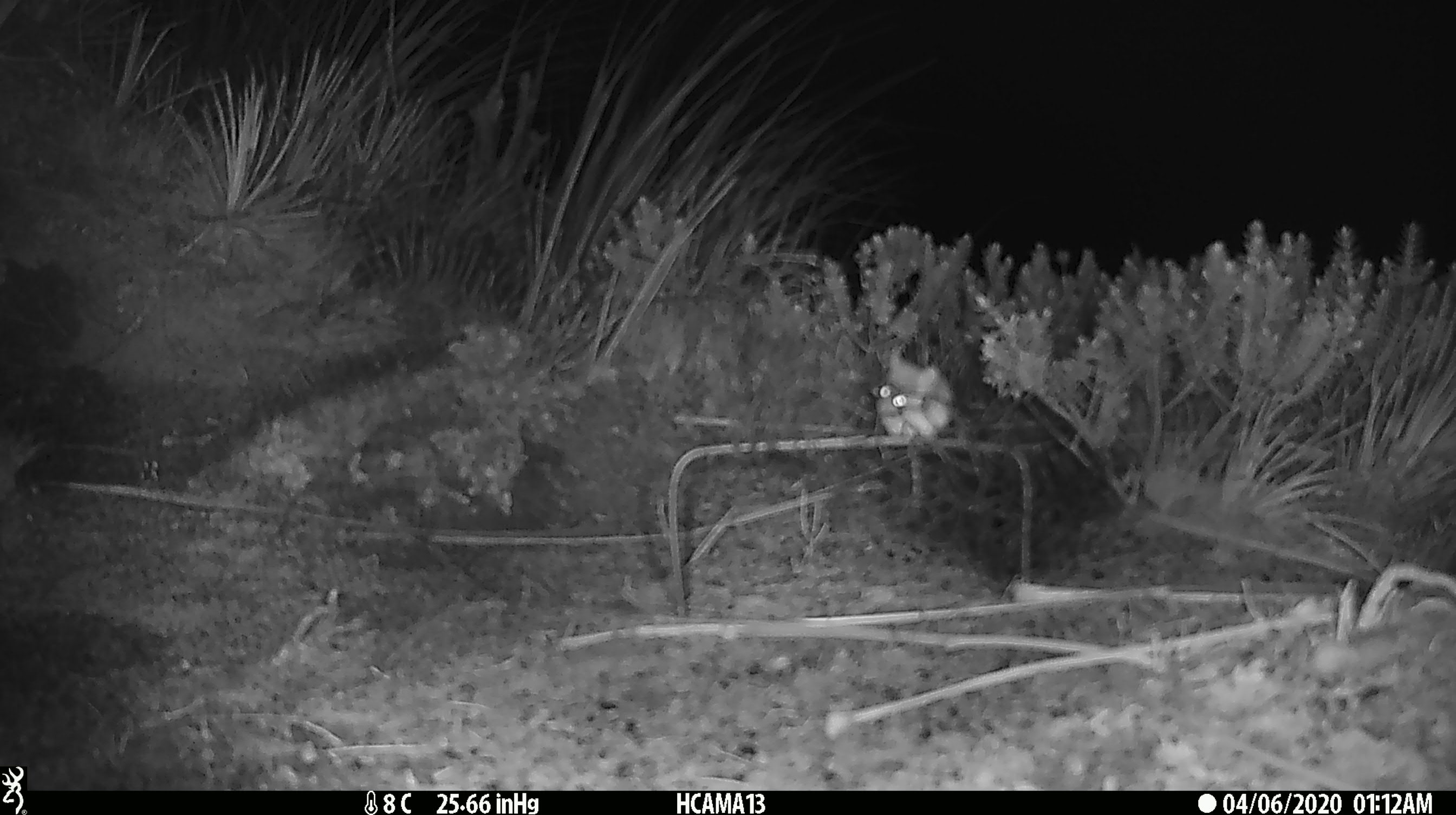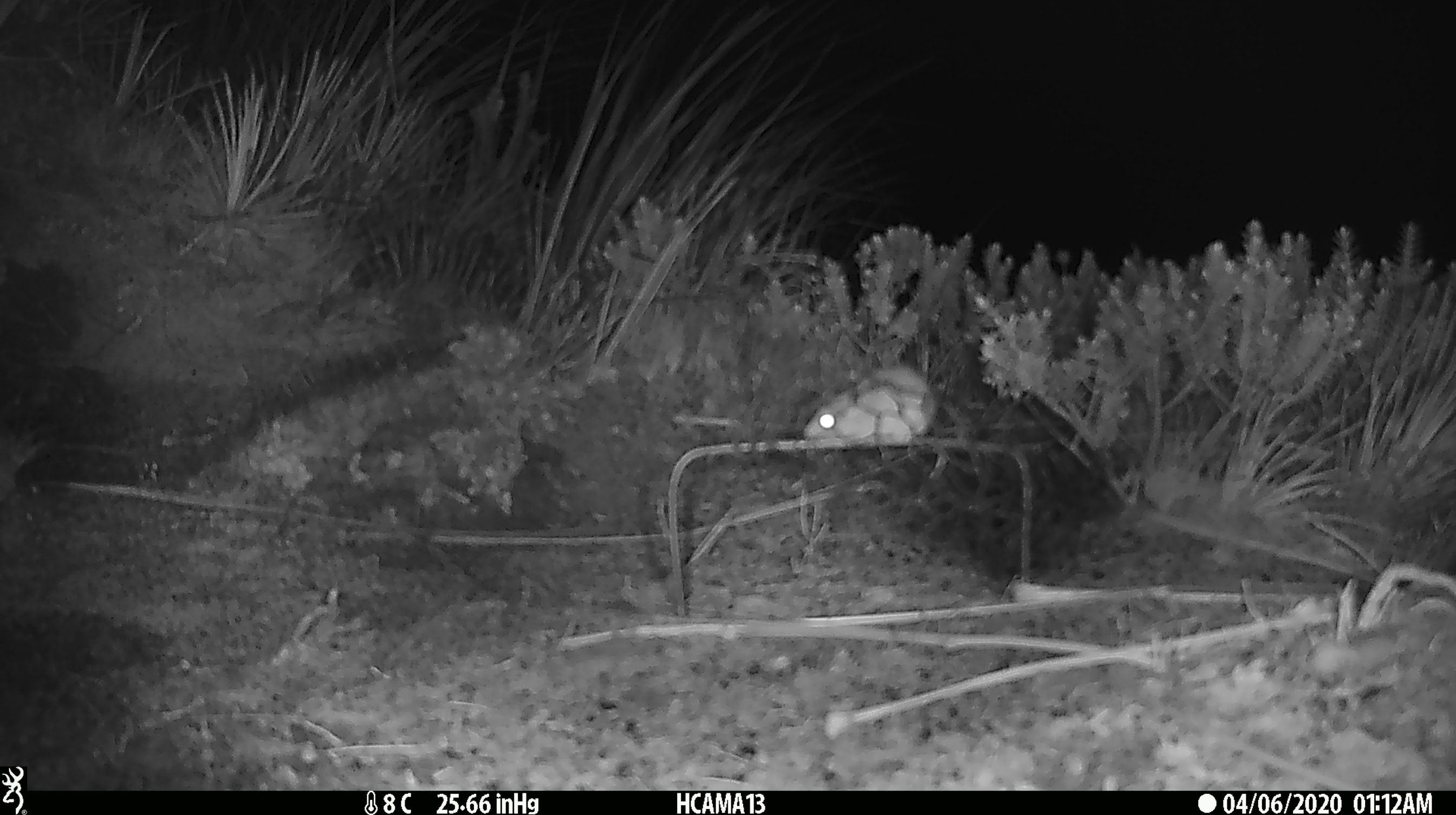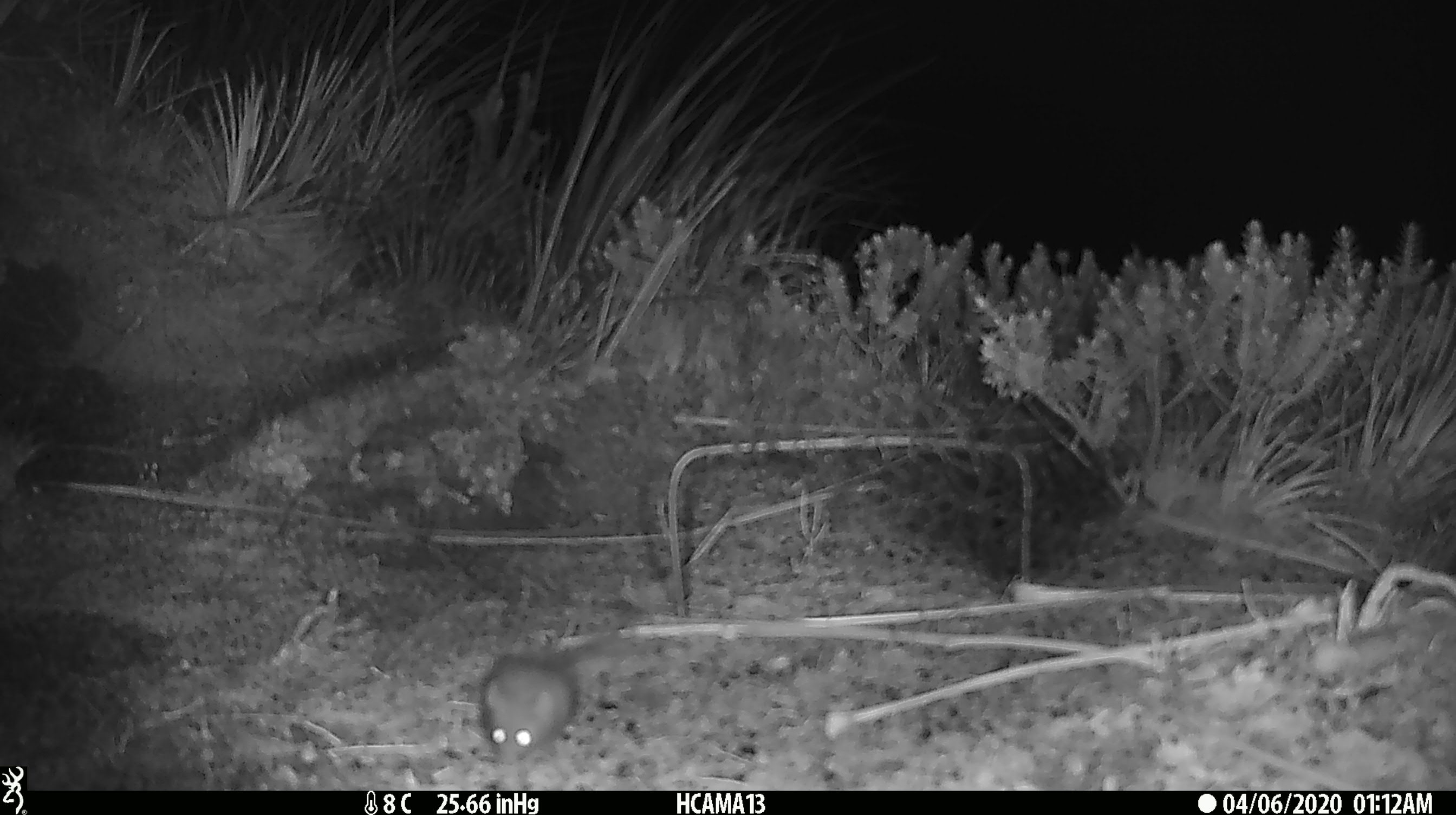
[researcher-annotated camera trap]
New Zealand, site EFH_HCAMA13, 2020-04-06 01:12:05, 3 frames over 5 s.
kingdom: Animalia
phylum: Chordata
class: Mammalia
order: Rodentia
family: Muridae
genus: Mus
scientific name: Mus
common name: mouse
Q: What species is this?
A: Mouse (Mus).